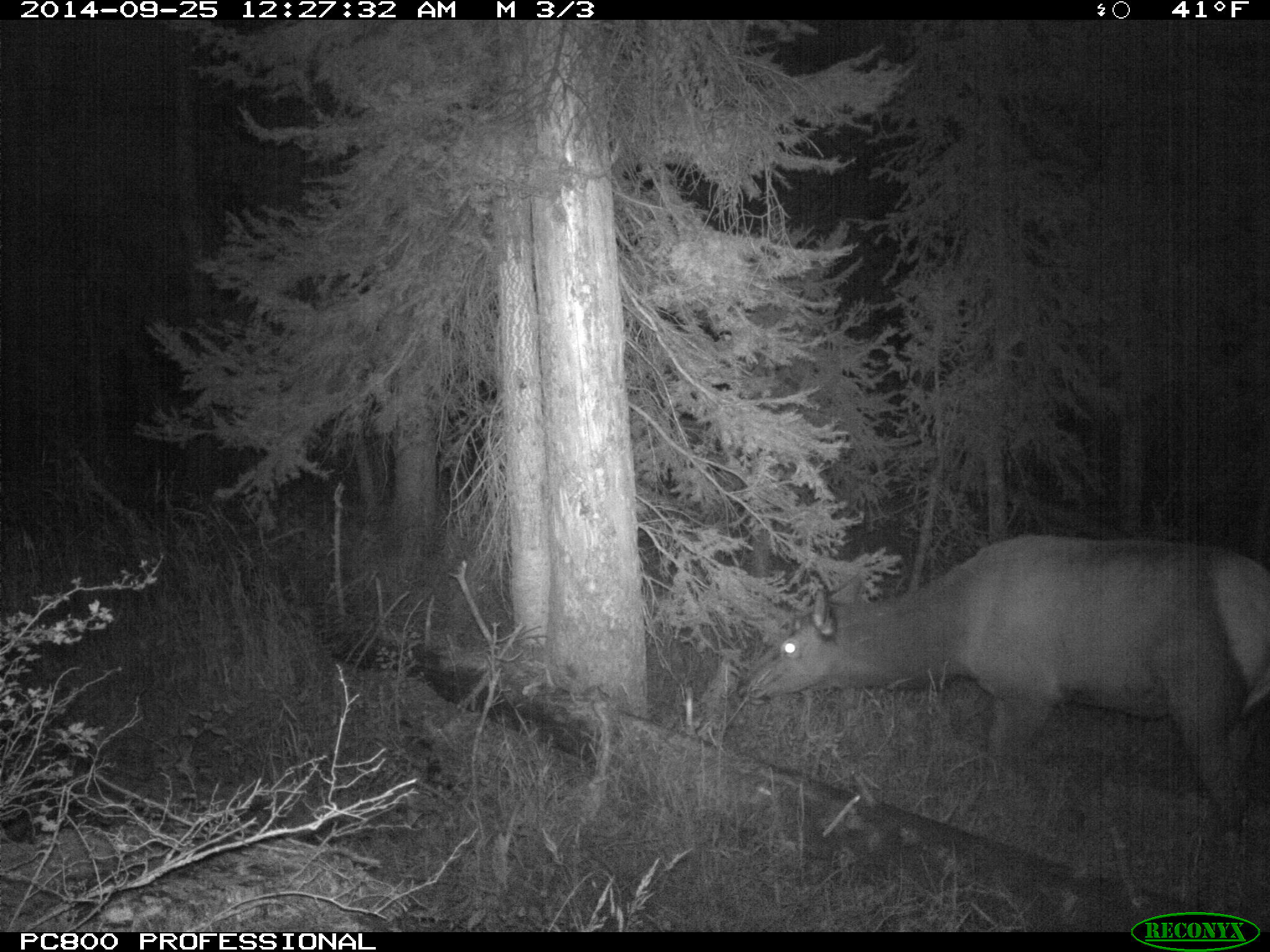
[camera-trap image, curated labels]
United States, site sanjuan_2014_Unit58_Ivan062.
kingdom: Animalia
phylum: Chordata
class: Mammalia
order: Artiodactyla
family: Cervidae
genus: Cervus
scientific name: Cervus elaphus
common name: red deer